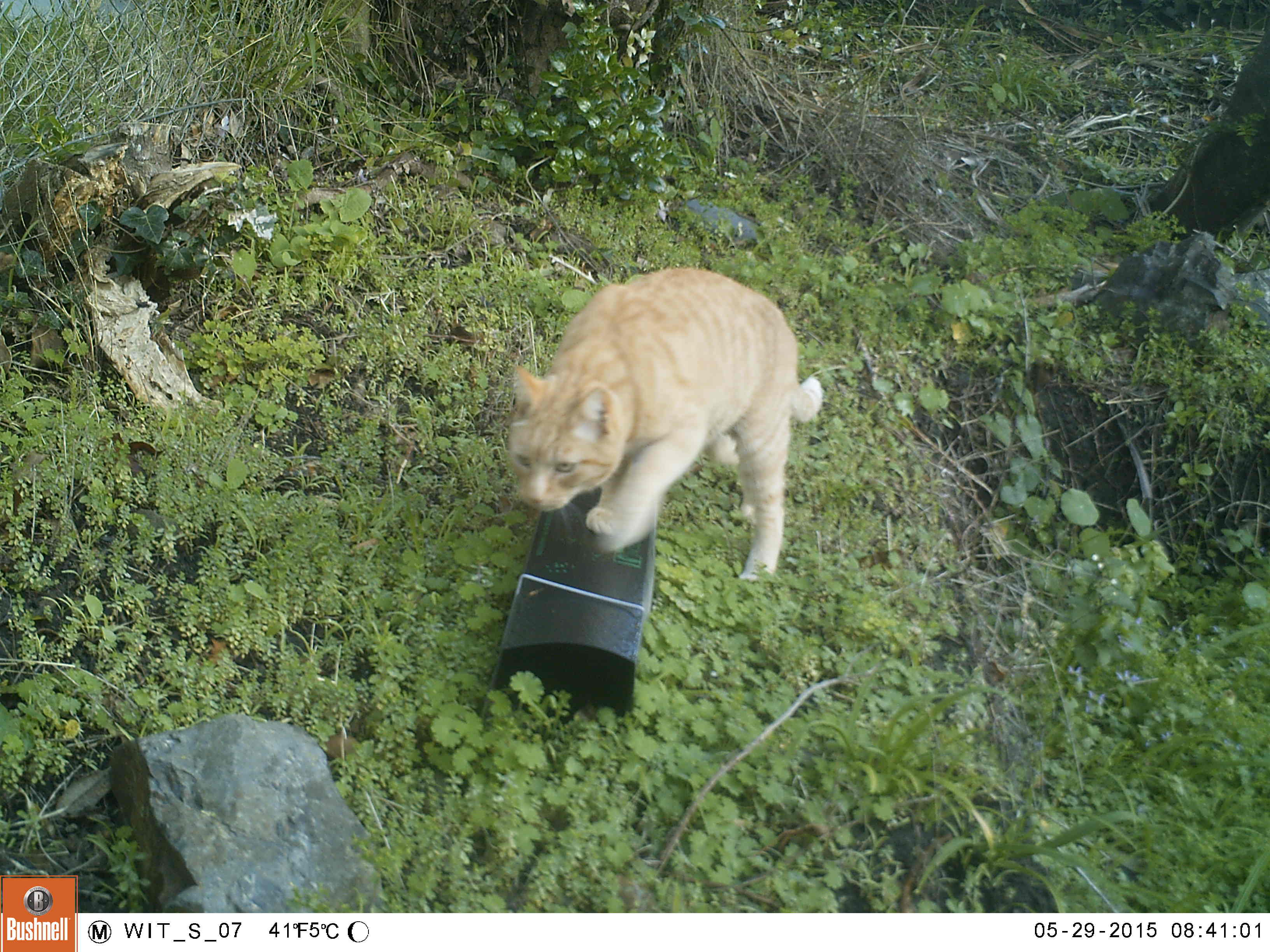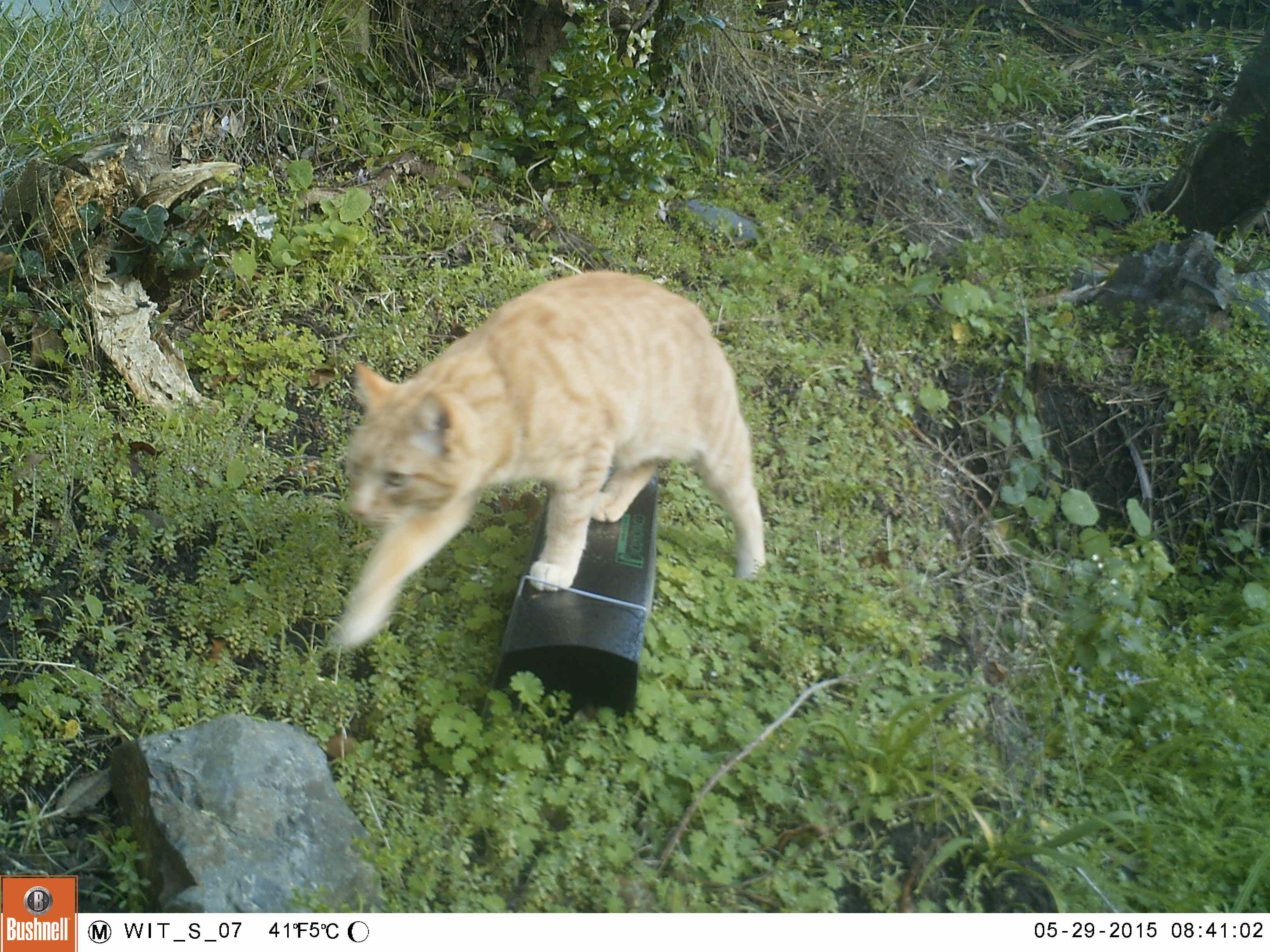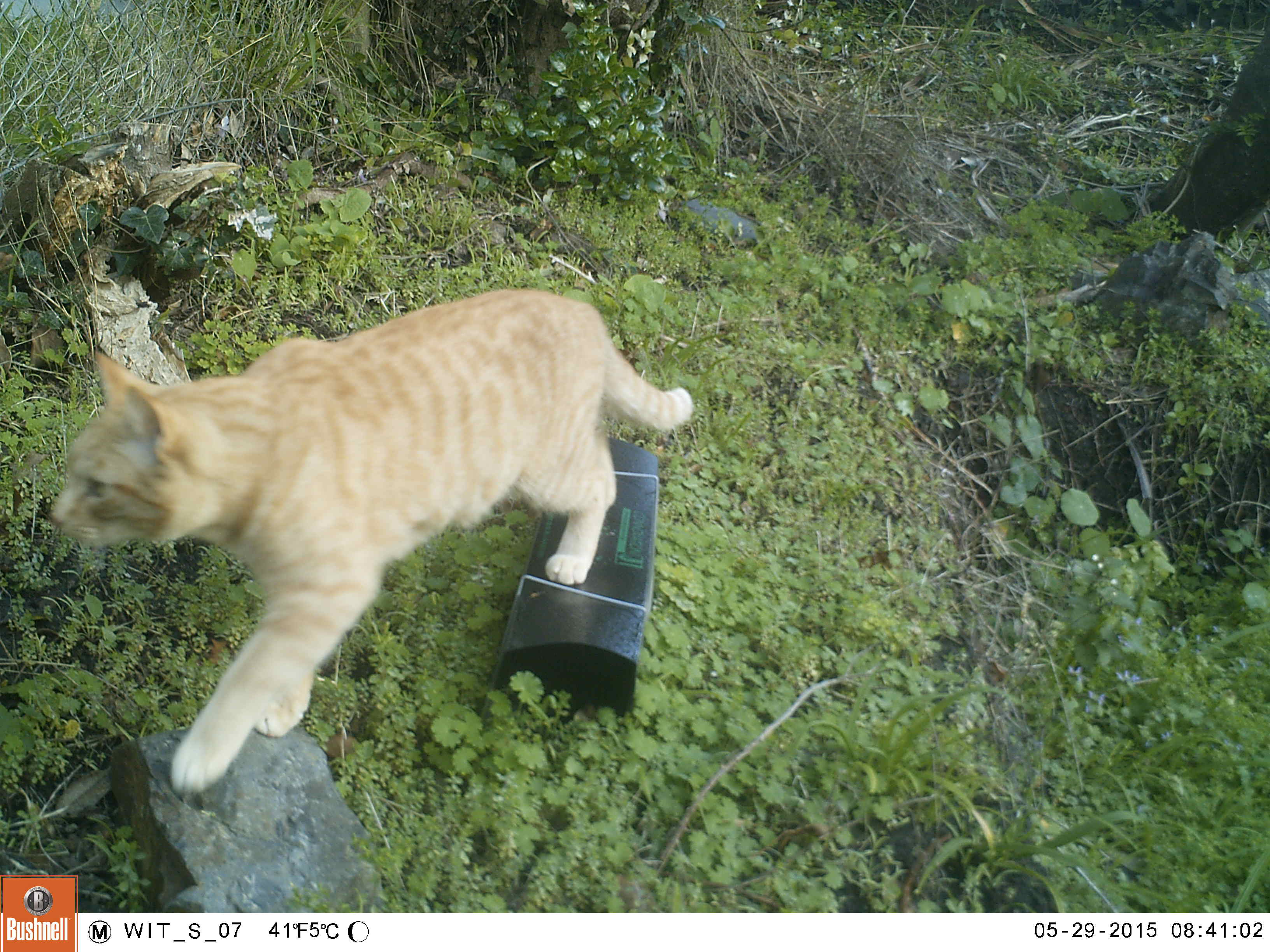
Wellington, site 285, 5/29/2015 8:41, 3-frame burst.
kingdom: Animalia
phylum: Chordata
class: Mammalia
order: Carnivora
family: Felidae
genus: Felis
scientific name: Felis catus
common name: cat